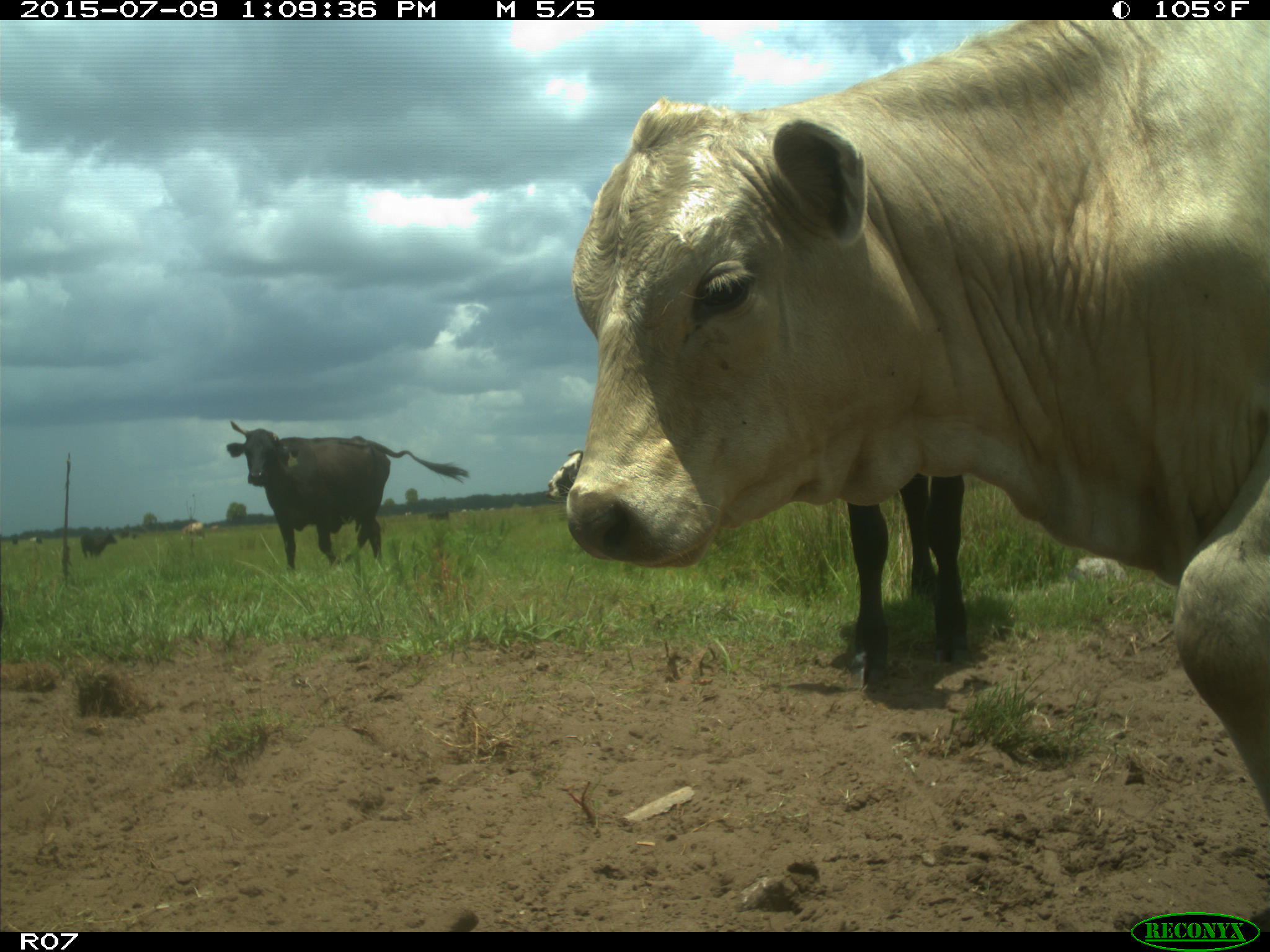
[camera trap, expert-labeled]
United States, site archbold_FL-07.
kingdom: Animalia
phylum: Chordata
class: Mammalia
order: Artiodactyla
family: Bovidae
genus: Bos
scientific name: Bos taurus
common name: domestic cow